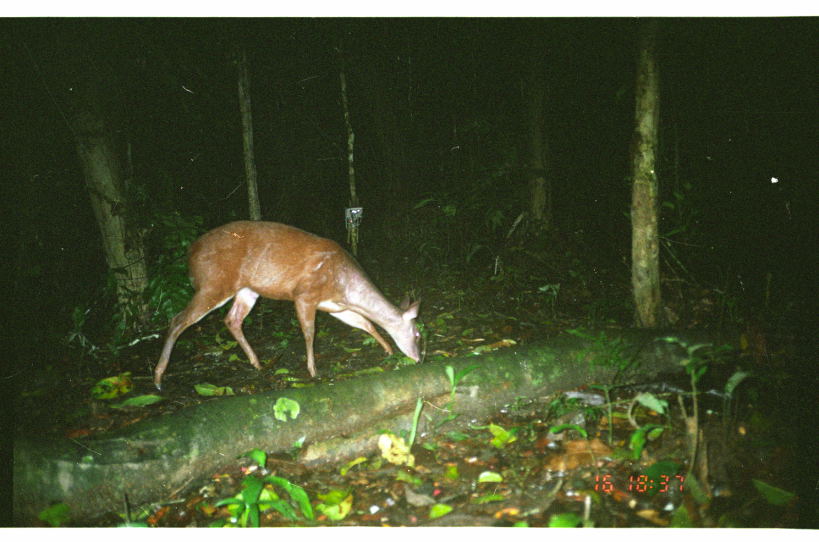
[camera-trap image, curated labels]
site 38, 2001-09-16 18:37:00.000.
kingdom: Animalia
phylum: Chordata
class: Mammalia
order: Artiodactyla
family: Cervidae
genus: Mazama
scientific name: Mazama americana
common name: red brocket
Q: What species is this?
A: Mazama americana (red brocket).